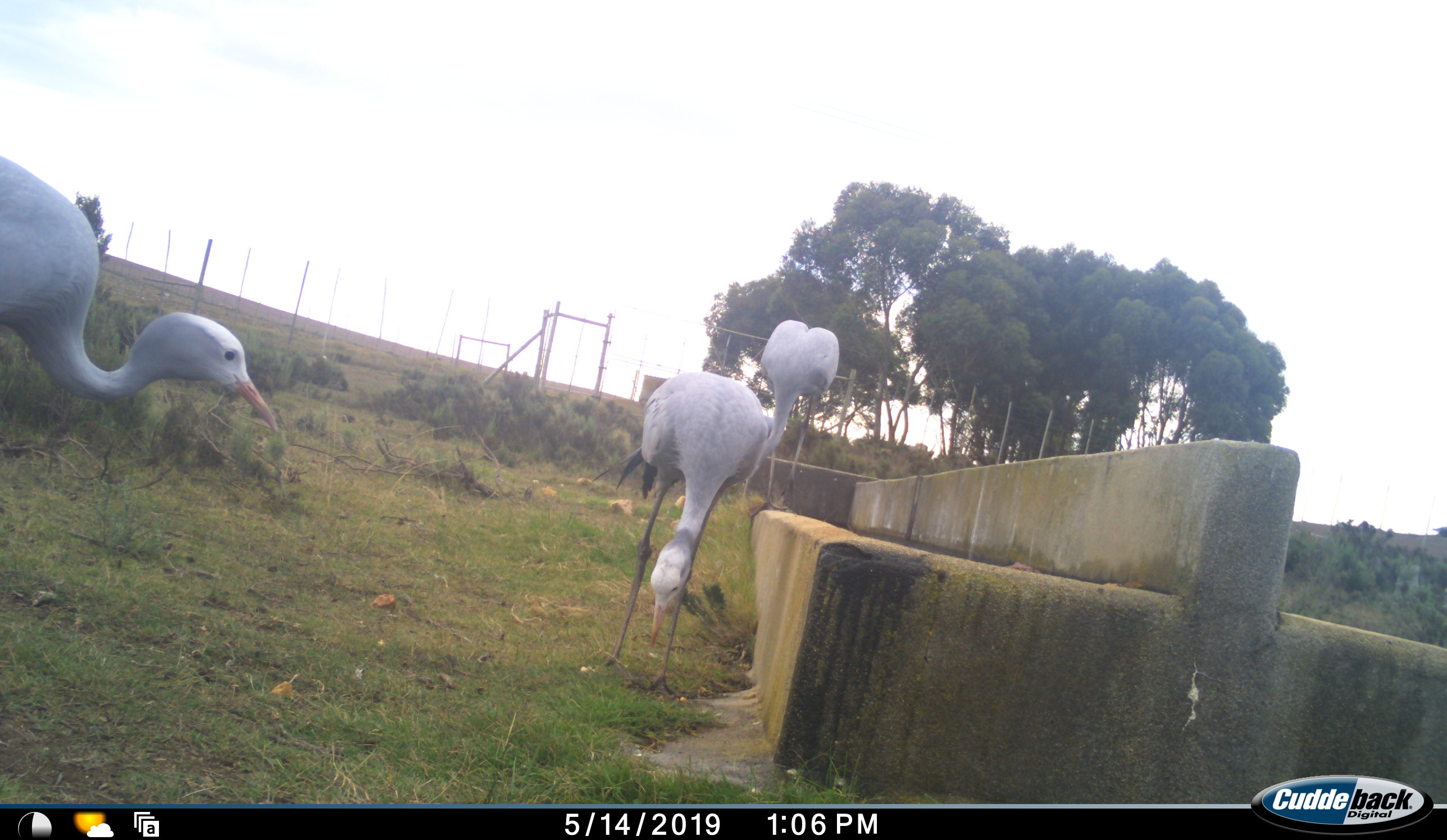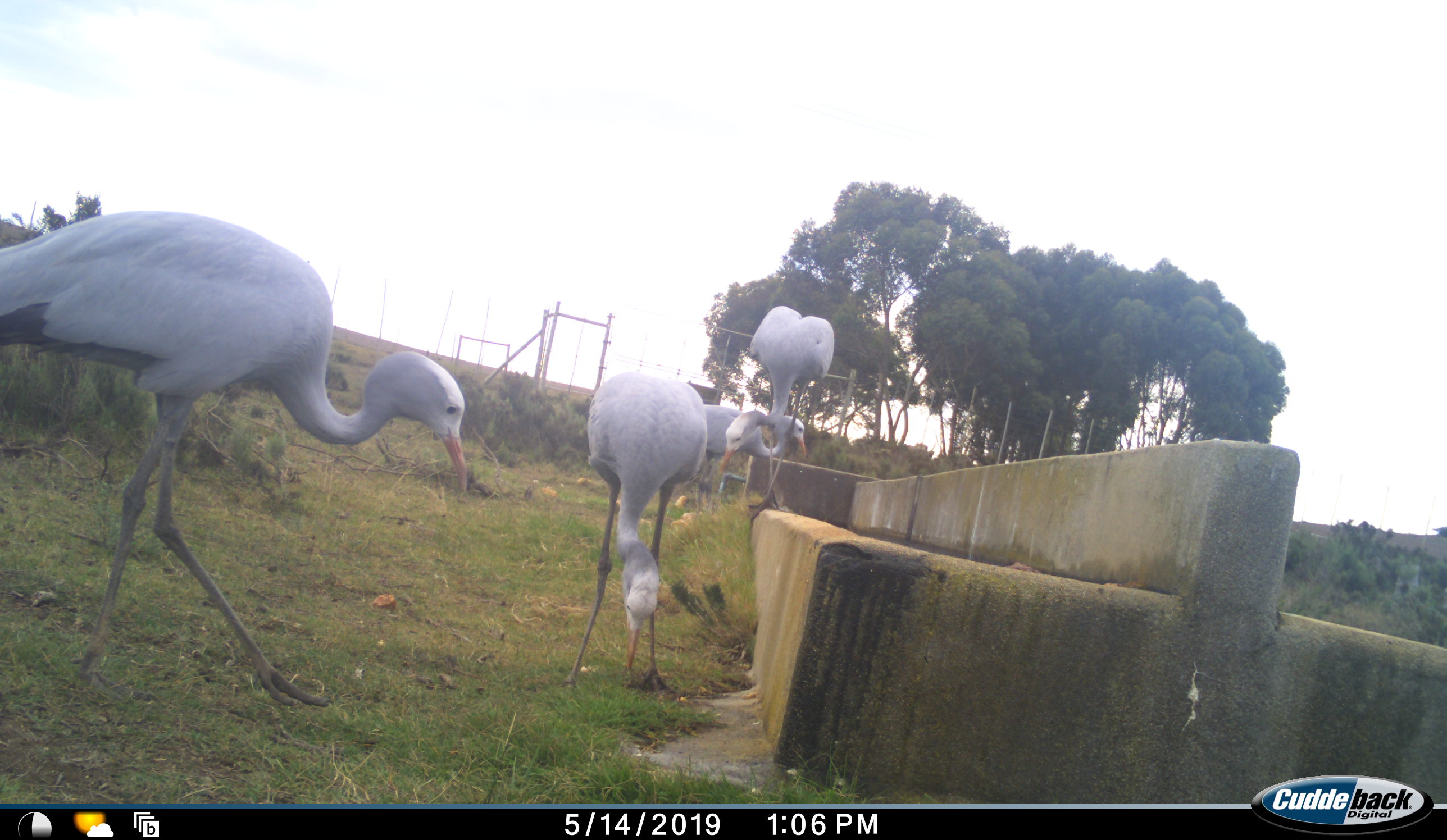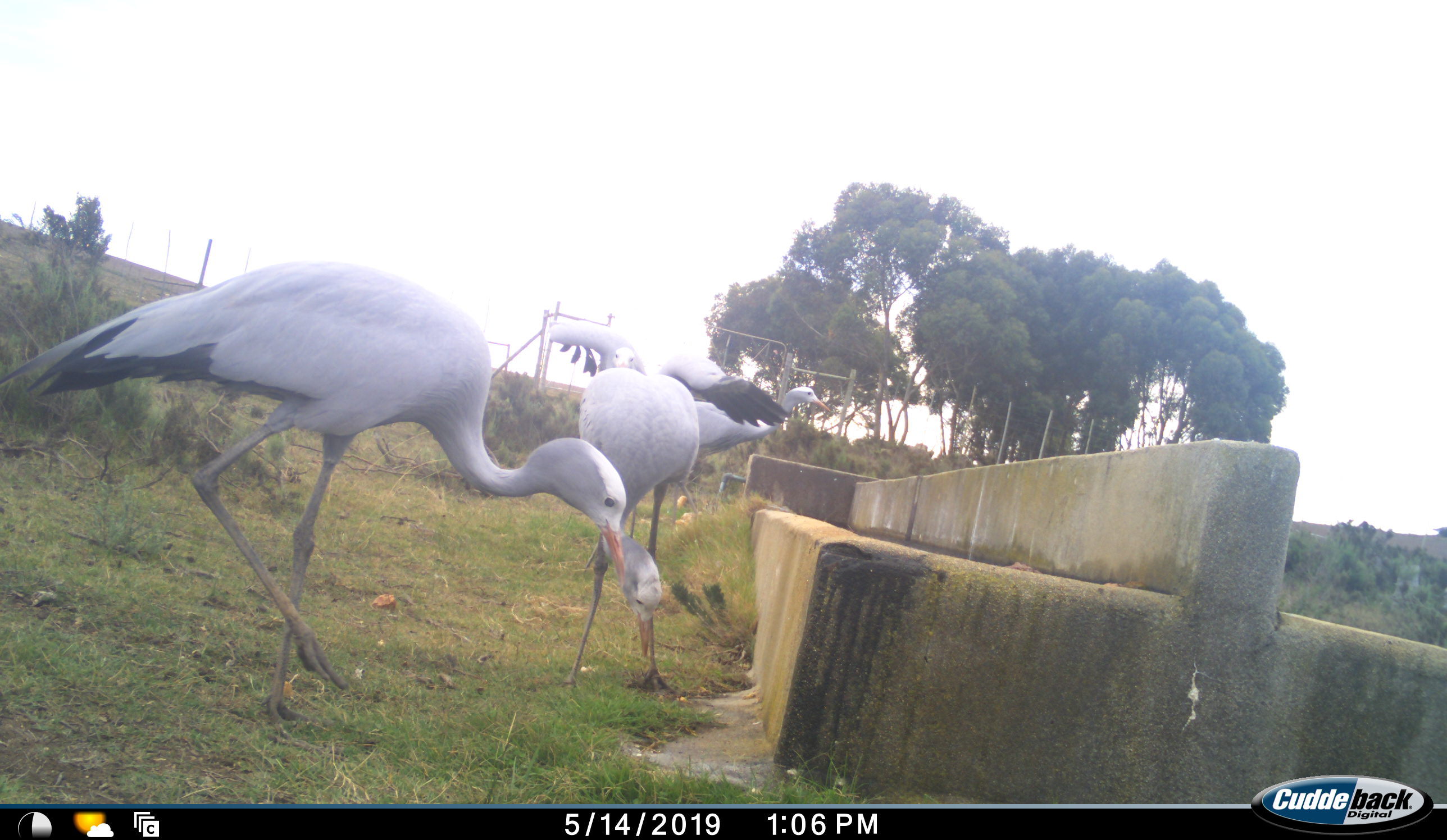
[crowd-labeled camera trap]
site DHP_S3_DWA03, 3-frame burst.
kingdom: Animalia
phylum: Chordata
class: Aves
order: Gruiformes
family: Gruidae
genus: Anthropoides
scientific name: Anthropoides paradiseus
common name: blue crane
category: craneblue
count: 4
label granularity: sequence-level